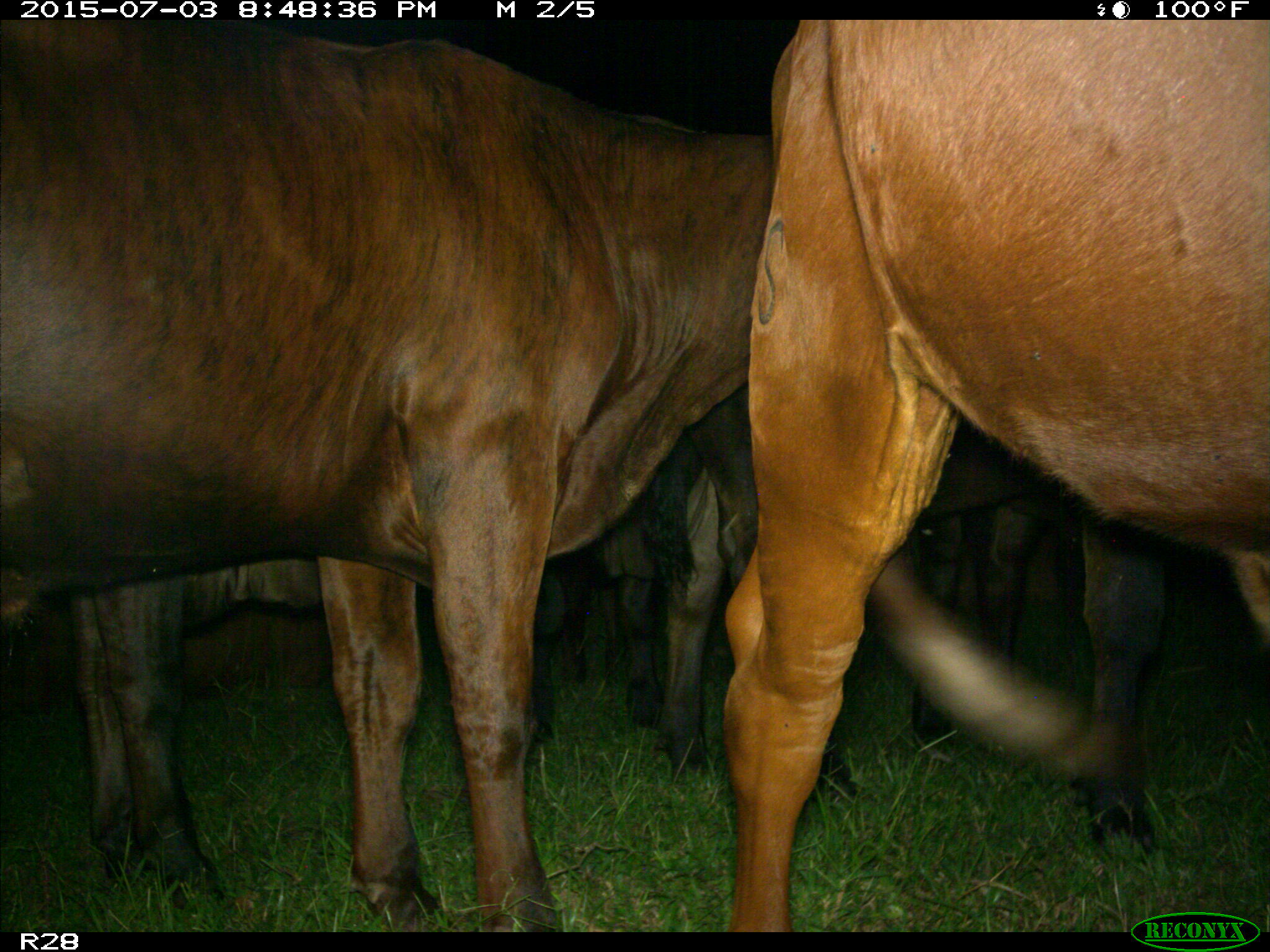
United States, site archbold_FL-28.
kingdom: Animalia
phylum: Chordata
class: Mammalia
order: Artiodactyla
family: Bovidae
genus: Bos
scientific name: Bos taurus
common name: domestic cow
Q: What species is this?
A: Bos taurus (domestic cow).